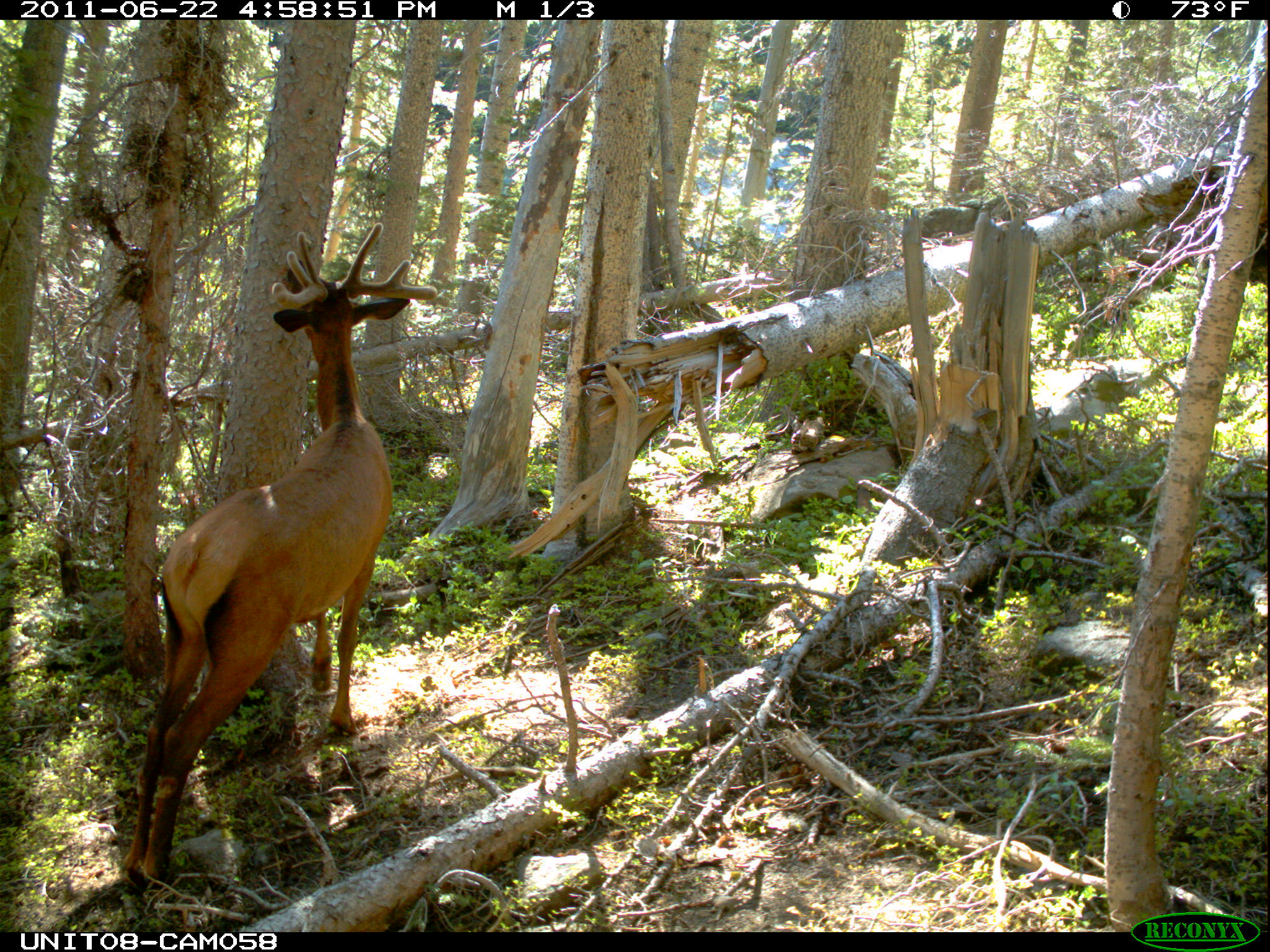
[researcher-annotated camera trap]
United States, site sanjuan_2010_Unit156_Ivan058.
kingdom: Animalia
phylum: Chordata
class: Mammalia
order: Artiodactyla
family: Cervidae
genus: Cervus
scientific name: Cervus elaphus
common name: red deer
Cervus elaphus (red deer).